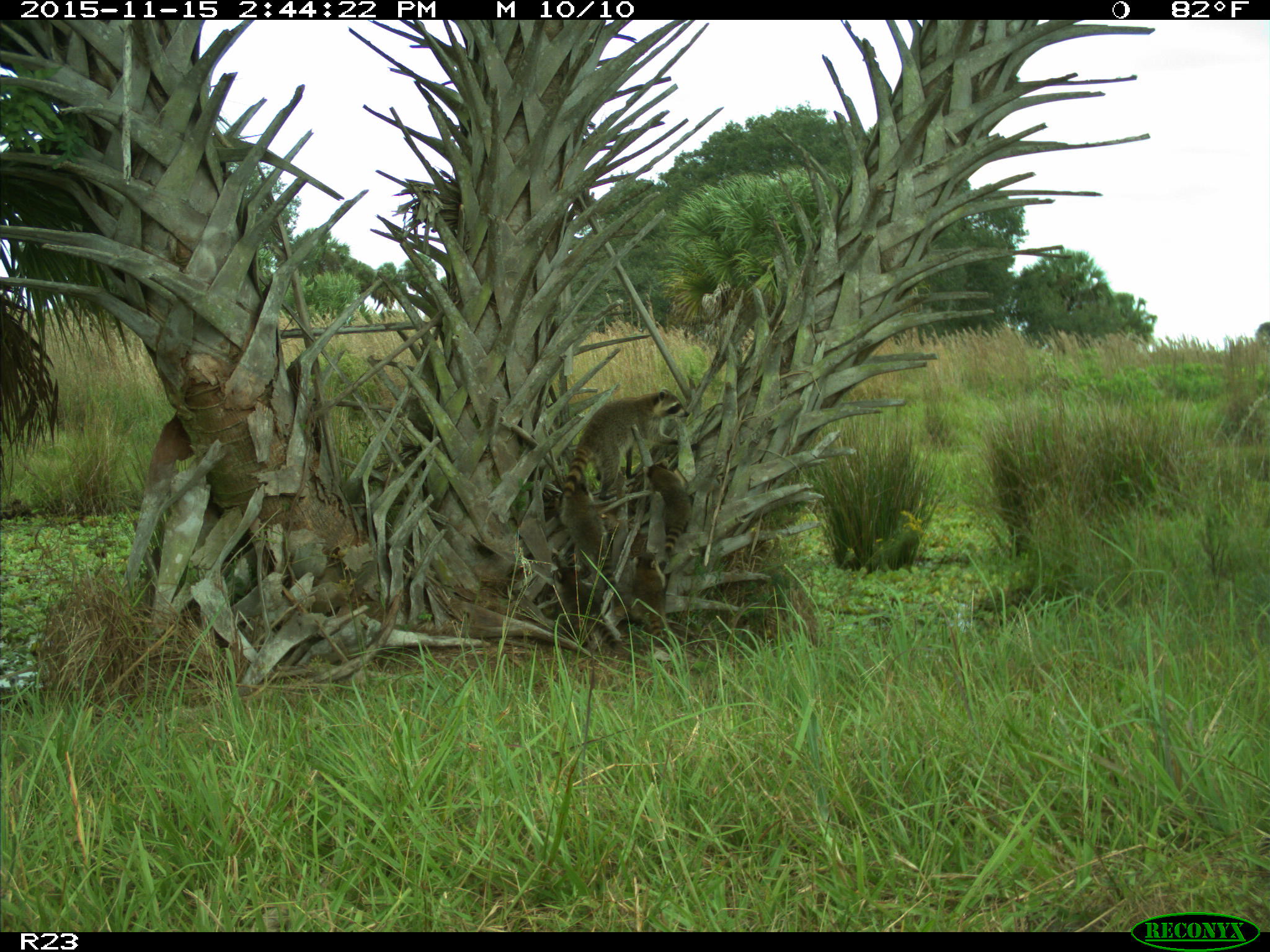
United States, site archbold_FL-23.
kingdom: Animalia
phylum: Chordata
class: Mammalia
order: Carnivora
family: Procyonidae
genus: Procyon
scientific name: Procyon lotor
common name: common raccoon